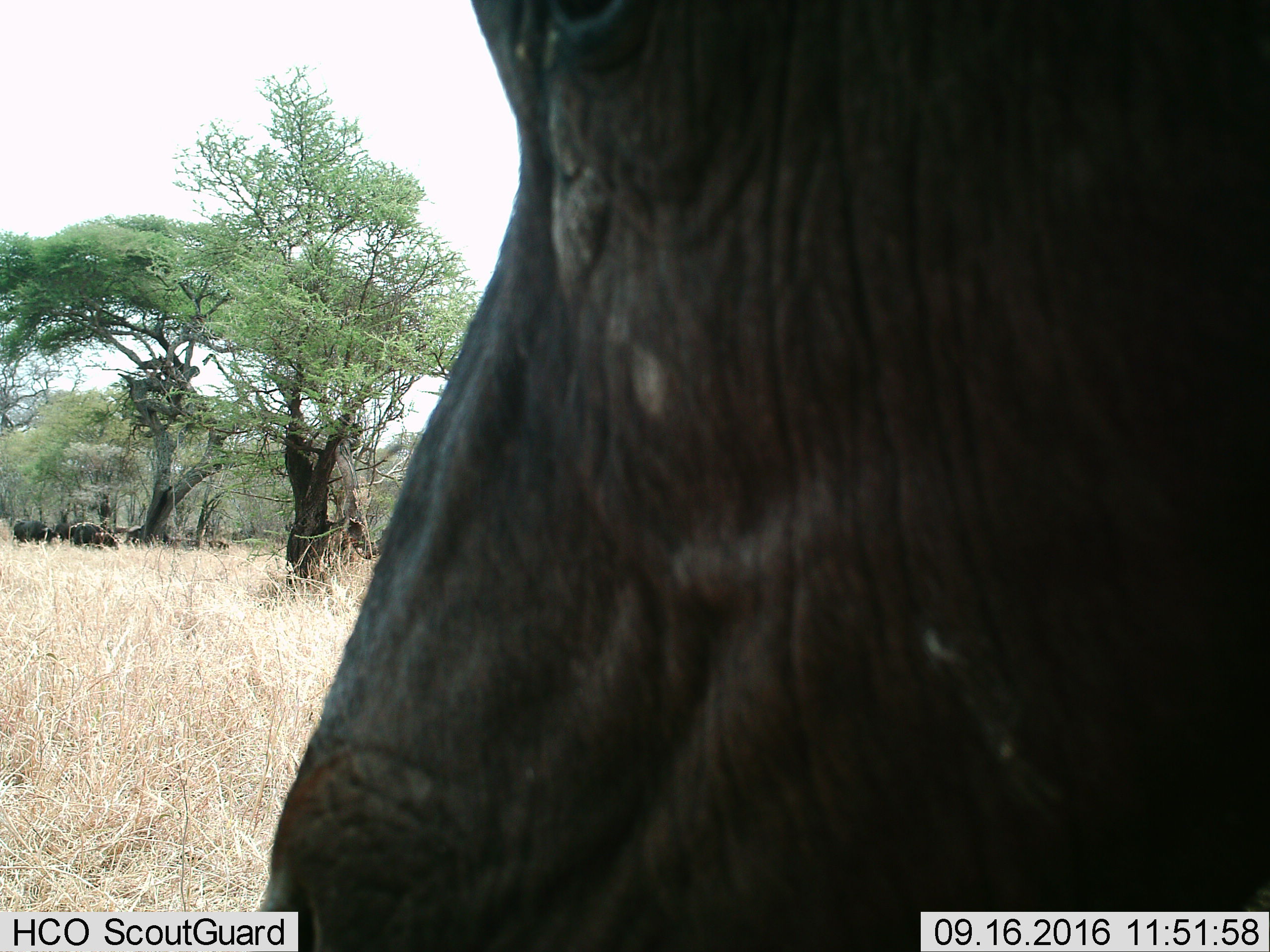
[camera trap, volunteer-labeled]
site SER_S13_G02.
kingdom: Animalia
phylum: Chordata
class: Mammalia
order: Artiodactyla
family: Bovidae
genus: Connochaetes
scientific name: Connochaetes taurinus taurinus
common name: blue wildebeest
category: wildebeestblue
Wildebeestblue (blue wildebeest) (Connochaetes taurinus taurinus), count 4. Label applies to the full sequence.